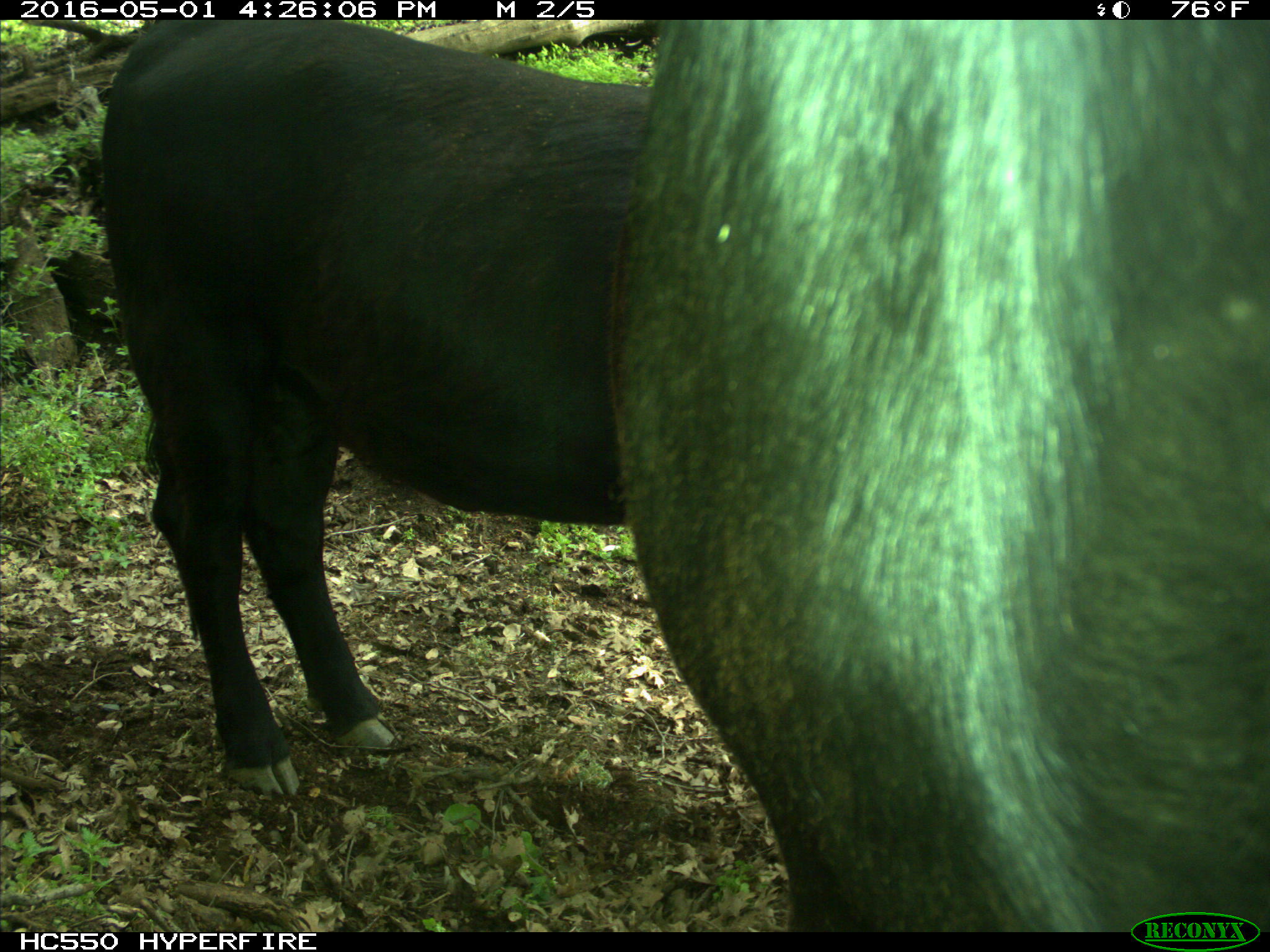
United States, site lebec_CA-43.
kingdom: Animalia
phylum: Chordata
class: Mammalia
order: Artiodactyla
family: Bovidae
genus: Bos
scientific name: Bos taurus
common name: domestic cow